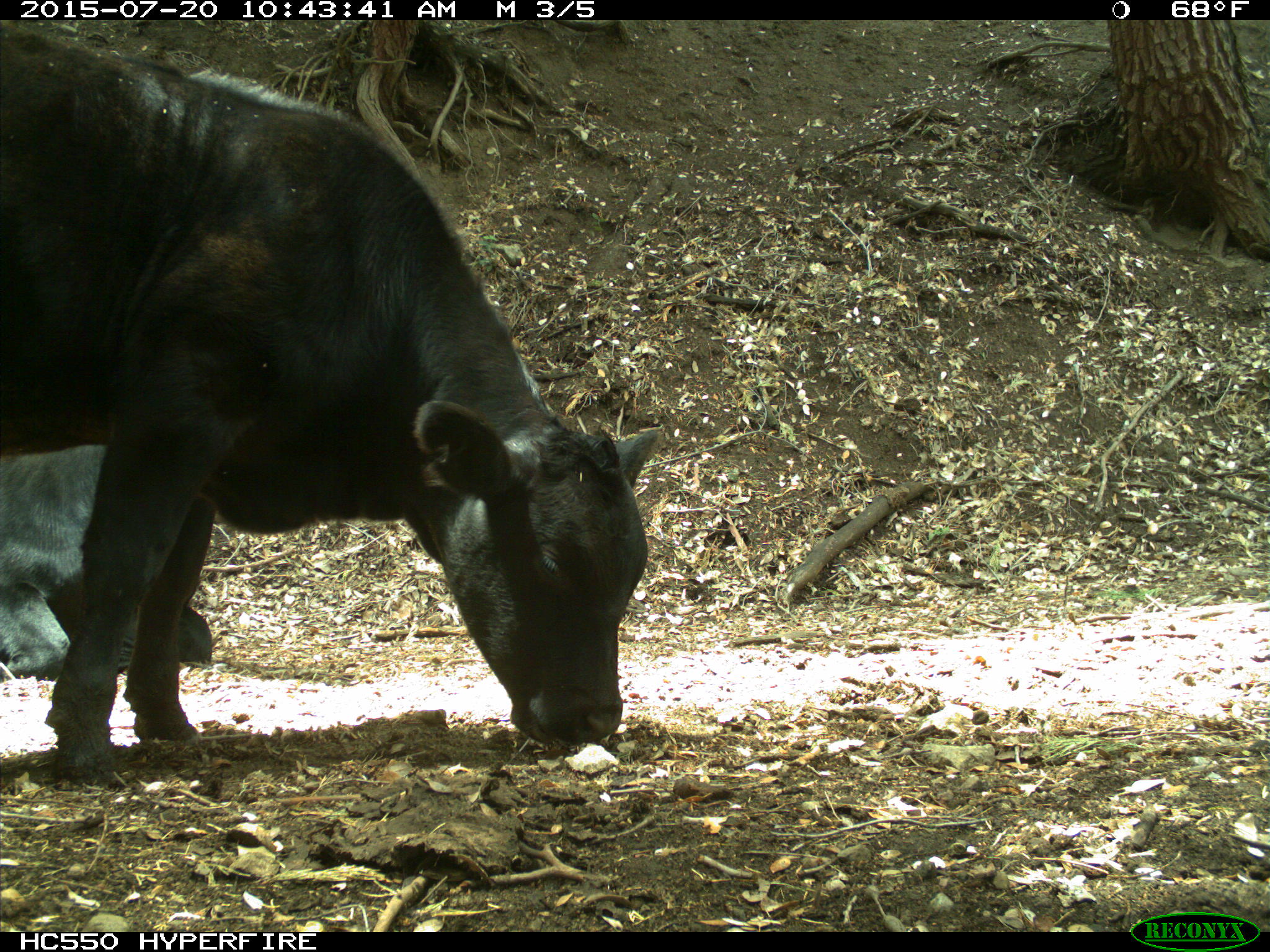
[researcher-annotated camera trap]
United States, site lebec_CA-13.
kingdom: Animalia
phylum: Chordata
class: Mammalia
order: Artiodactyla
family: Bovidae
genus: Bos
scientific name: Bos taurus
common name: domestic cow